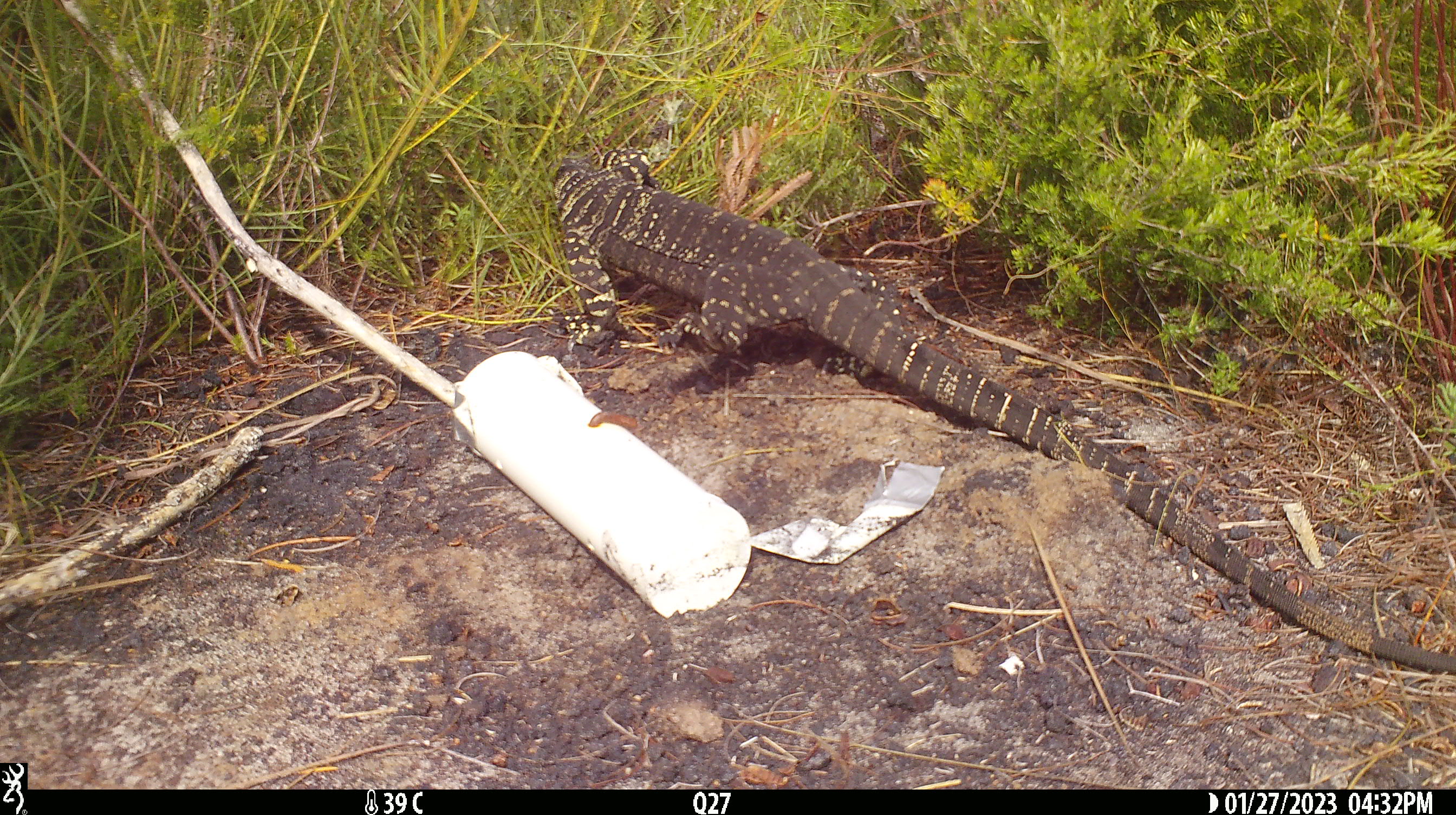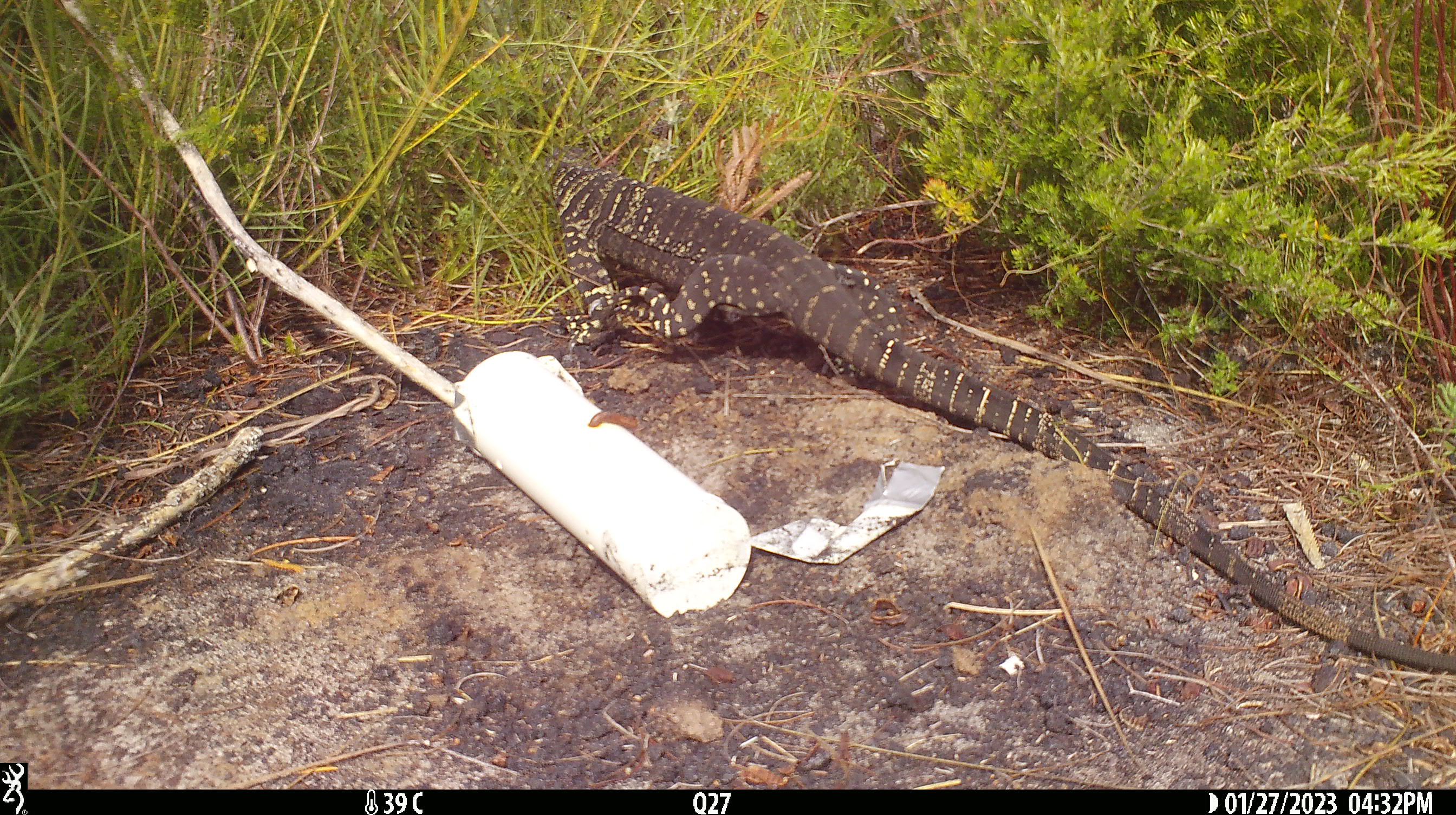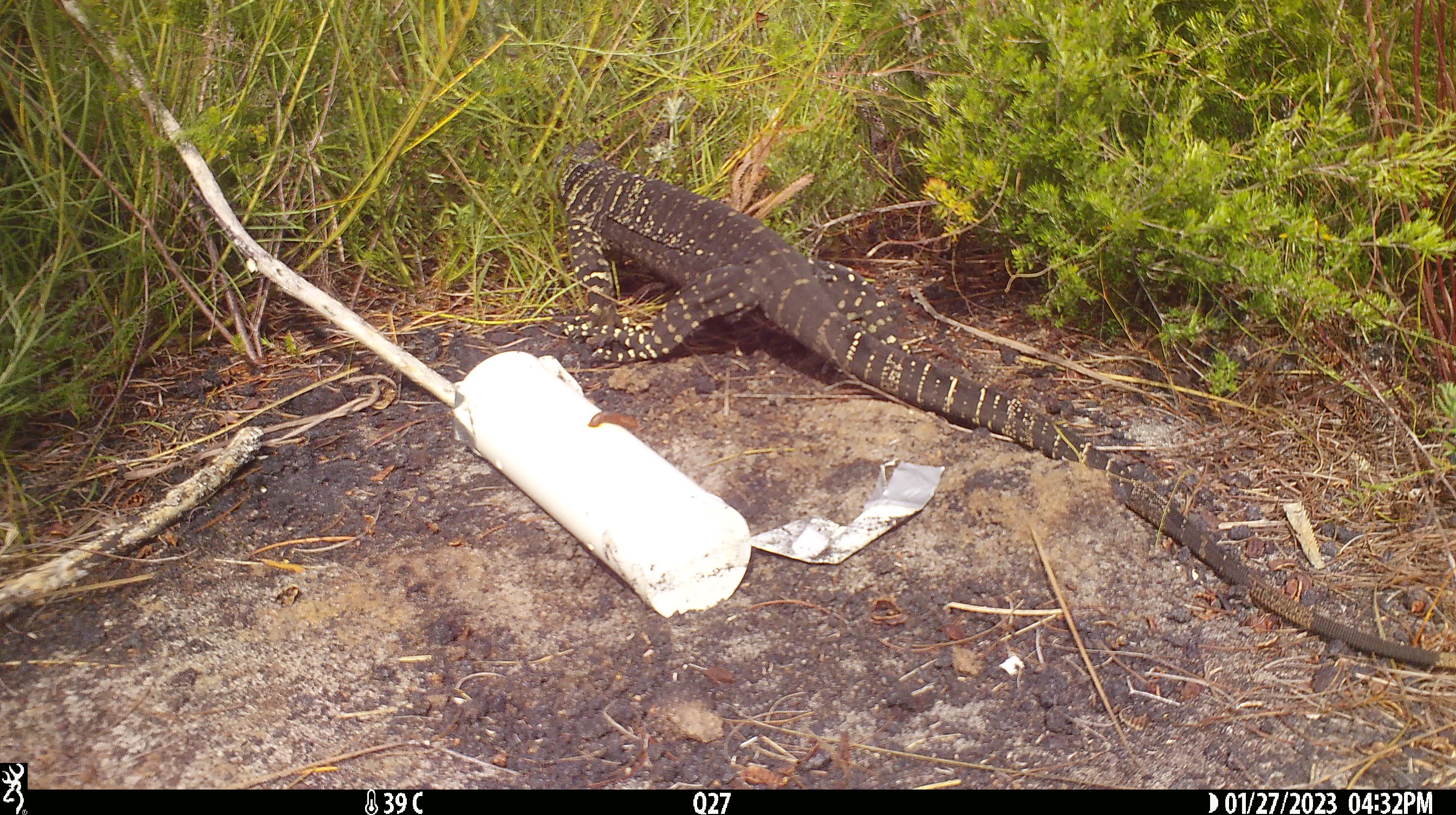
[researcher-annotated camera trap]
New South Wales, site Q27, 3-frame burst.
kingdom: Animalia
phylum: Chordata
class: Reptilia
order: Squamata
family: Varanidae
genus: Varanus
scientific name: Varanus varius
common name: lace monitor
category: goanna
Goanna (lace monitor) (Varanus varius).